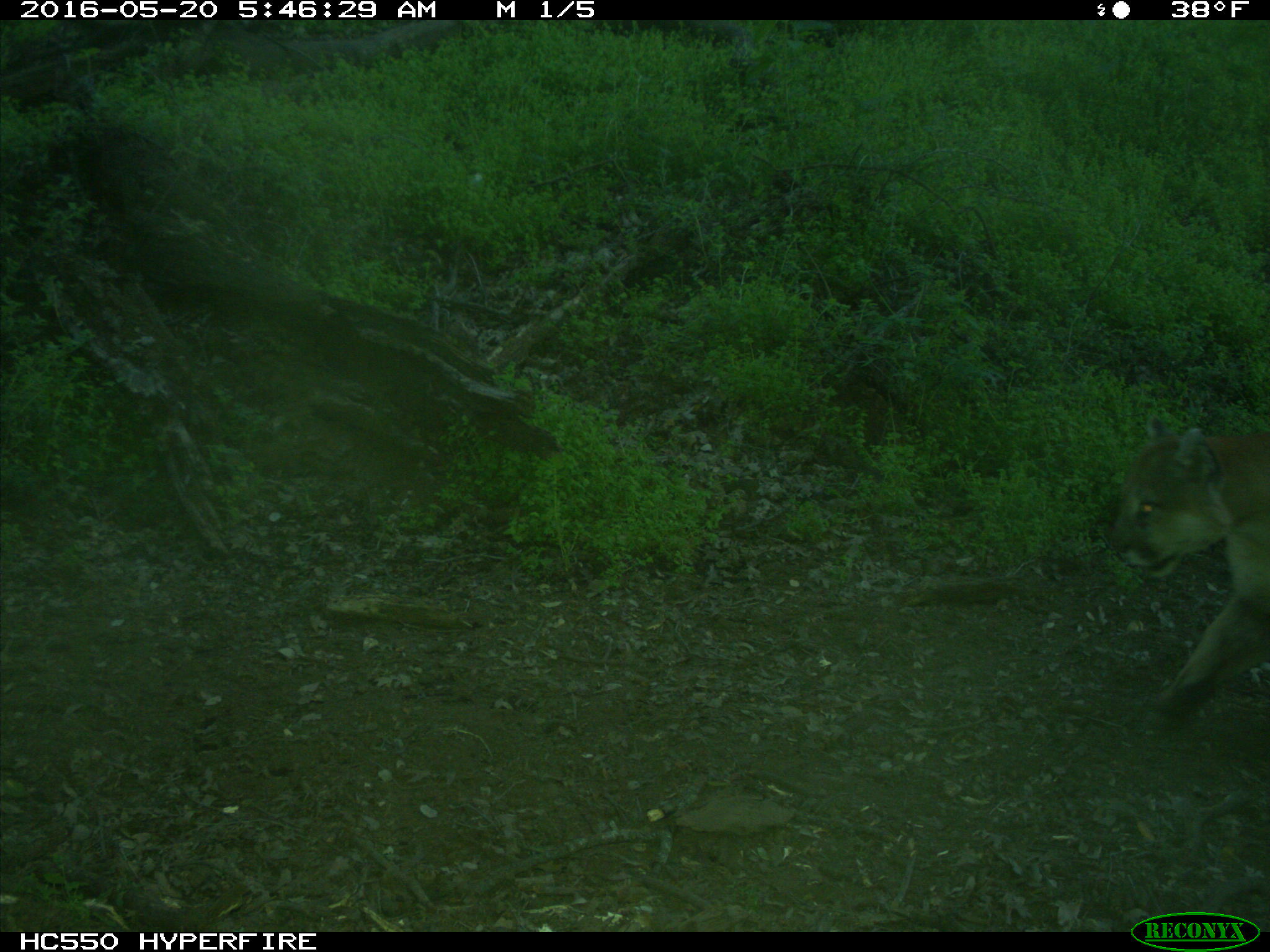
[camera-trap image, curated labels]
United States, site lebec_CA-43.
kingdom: Animalia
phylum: Chordata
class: Mammalia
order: Carnivora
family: Felidae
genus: Puma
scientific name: Puma concolor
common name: mountain lion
Puma concolor (mountain lion).